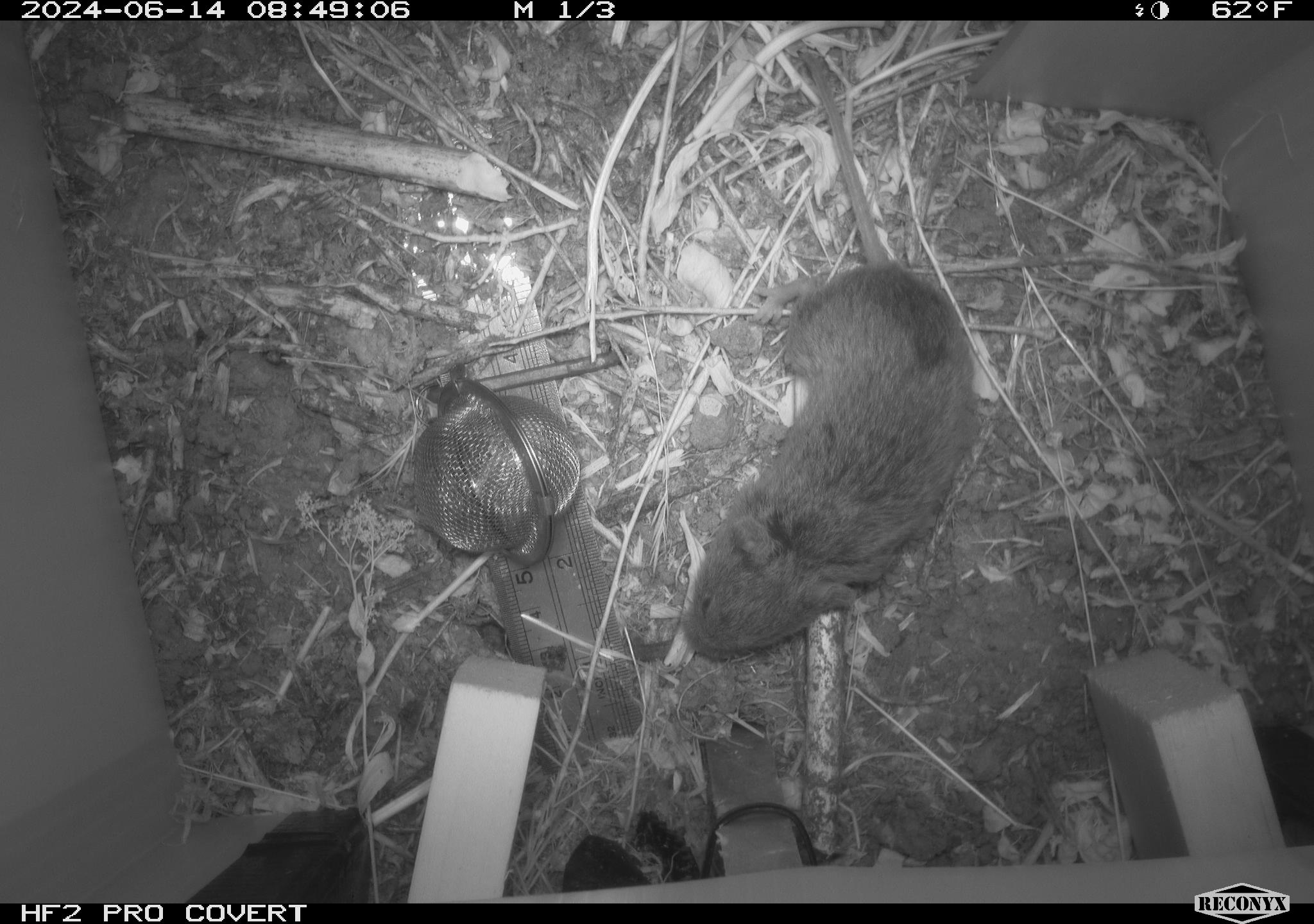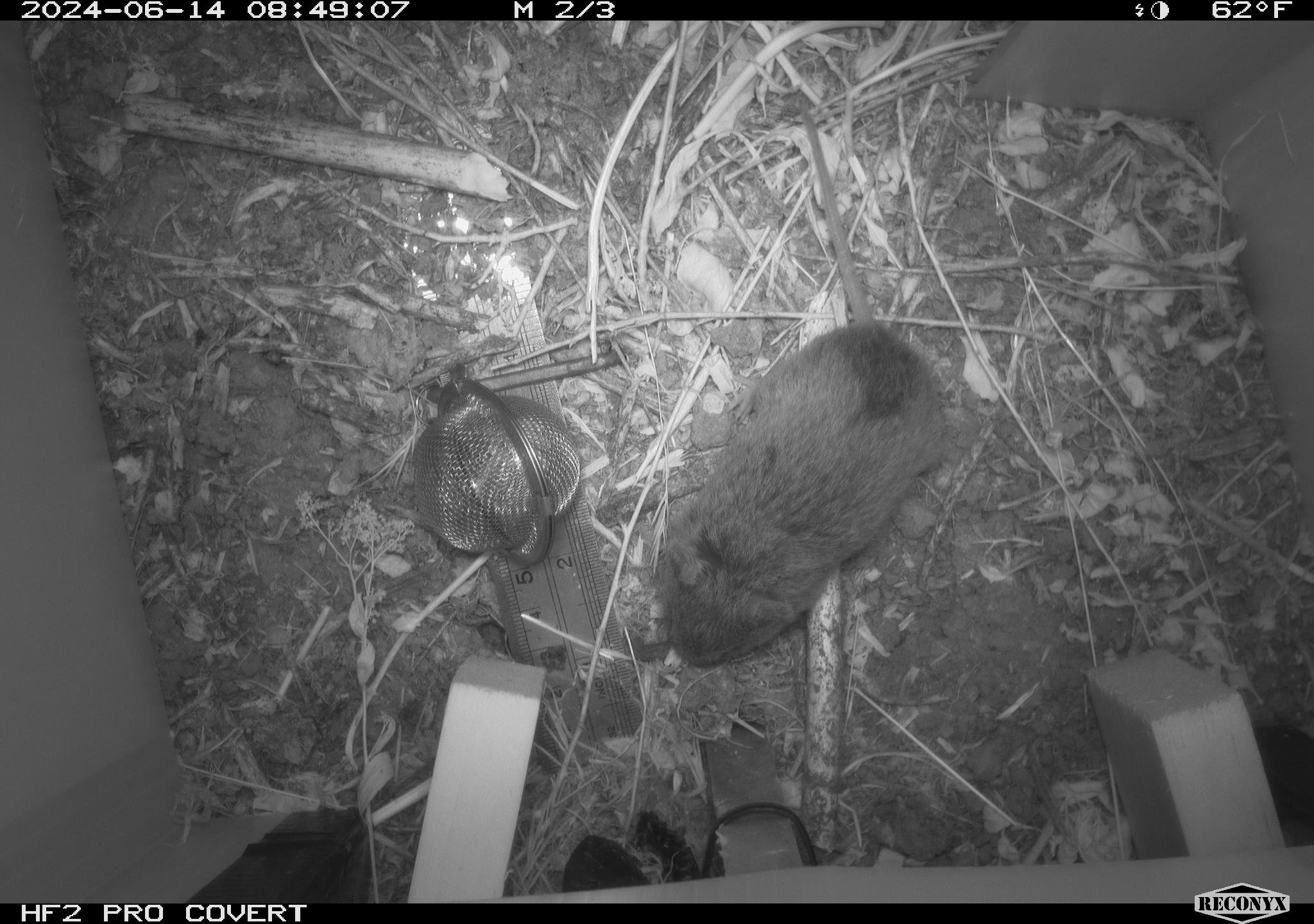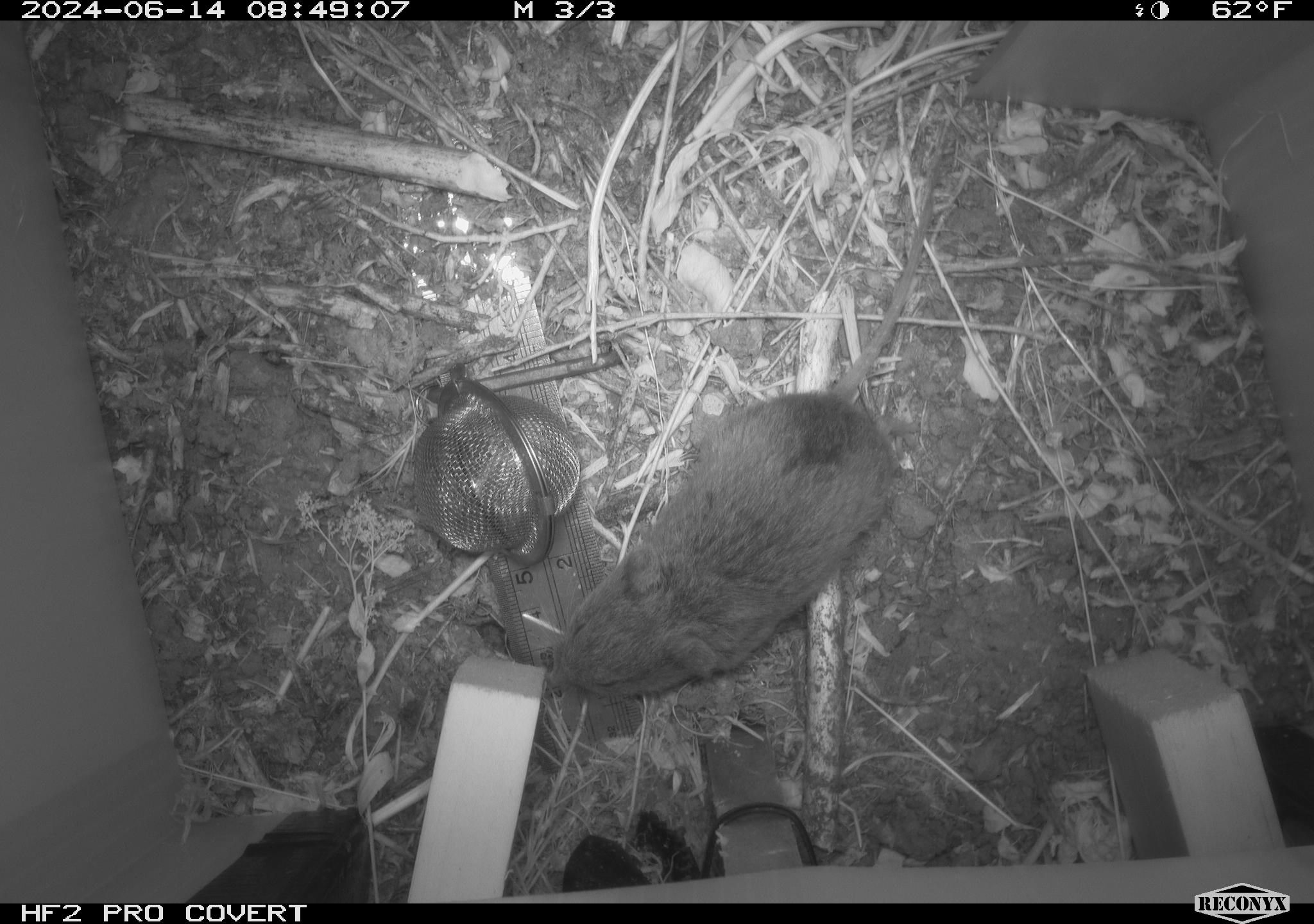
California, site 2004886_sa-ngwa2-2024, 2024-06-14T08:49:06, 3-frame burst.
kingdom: Animalia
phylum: Chordata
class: Mammalia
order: Rodentia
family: Cricetidae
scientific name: Arvicolinae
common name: voles, lemmings, and muskrats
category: arvicolinae subfamily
Arvicolinae subfamily (voles, lemmings, and muskrats) (Arvicolinae).